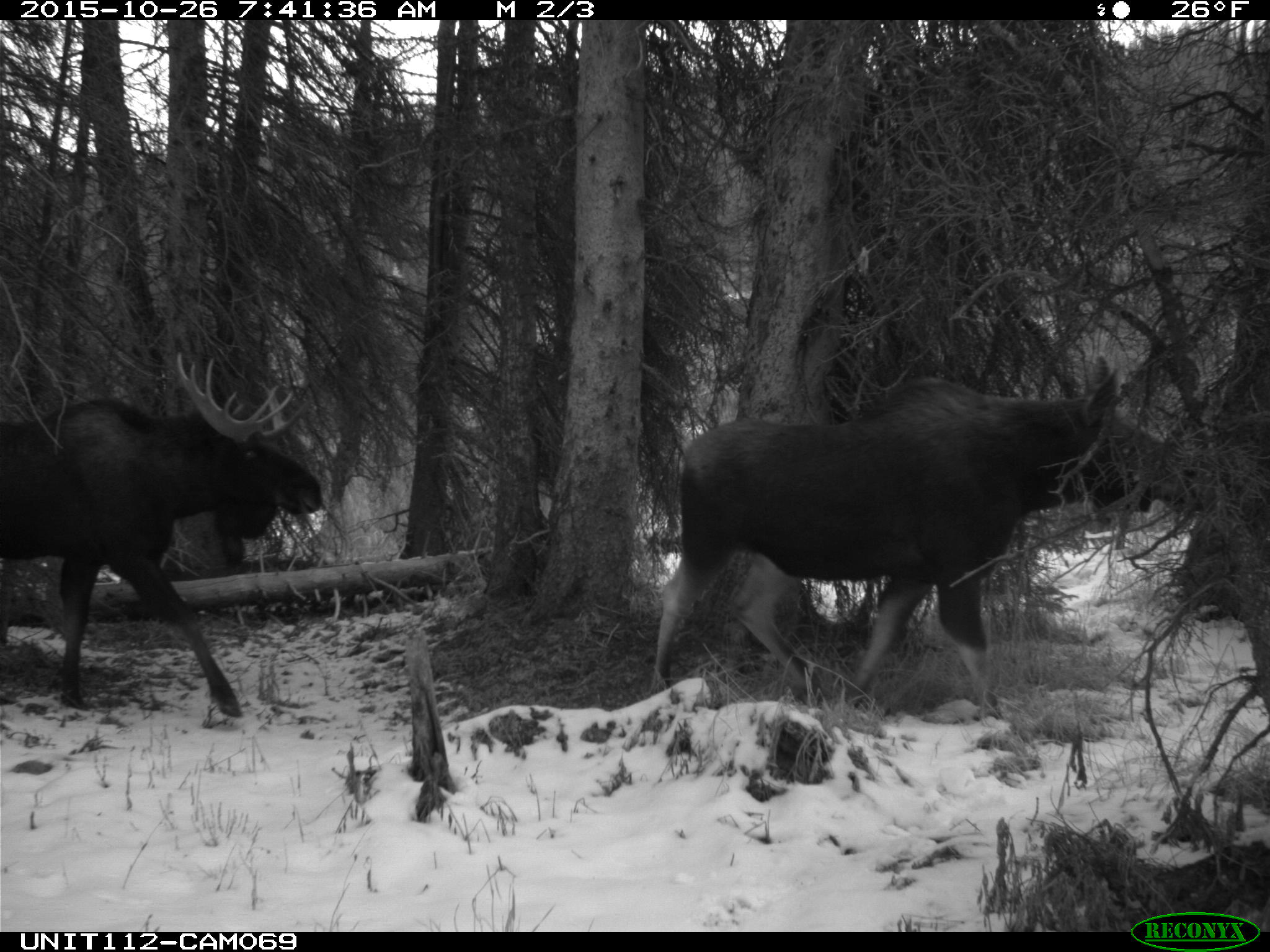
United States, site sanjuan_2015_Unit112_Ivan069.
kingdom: Animalia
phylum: Chordata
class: Mammalia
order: Artiodactyla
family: Cervidae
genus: Alces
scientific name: Alces alces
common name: moose